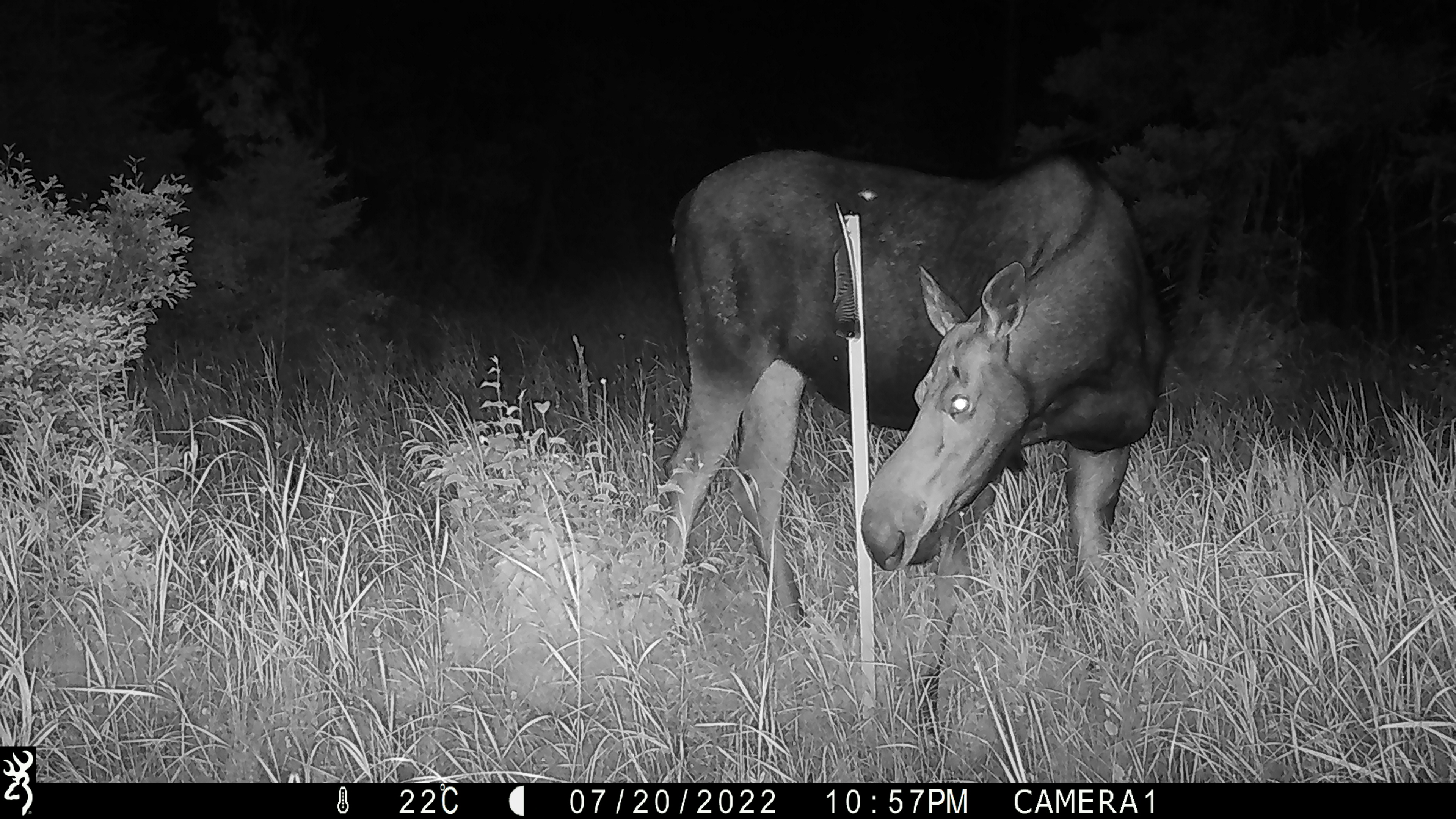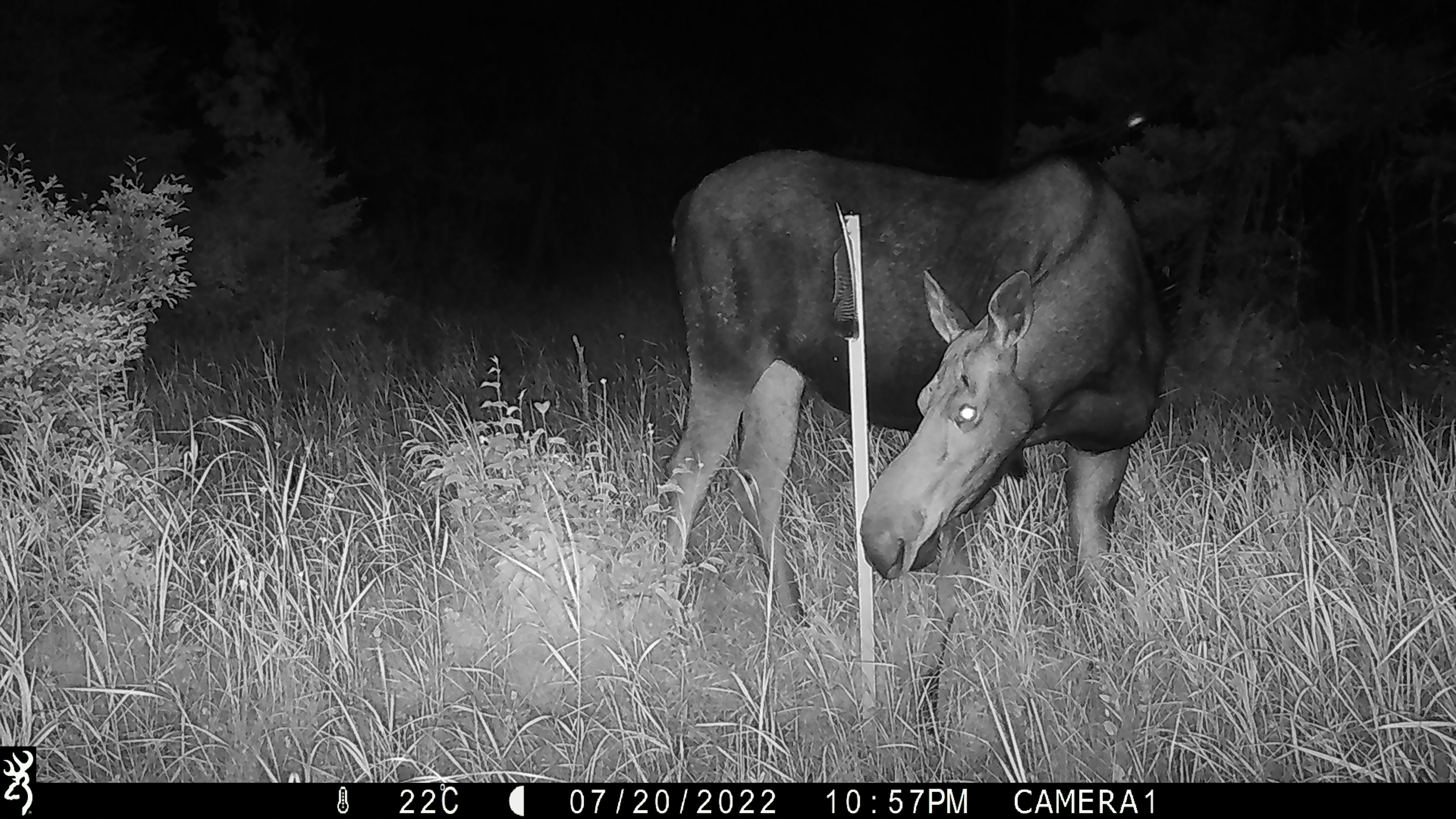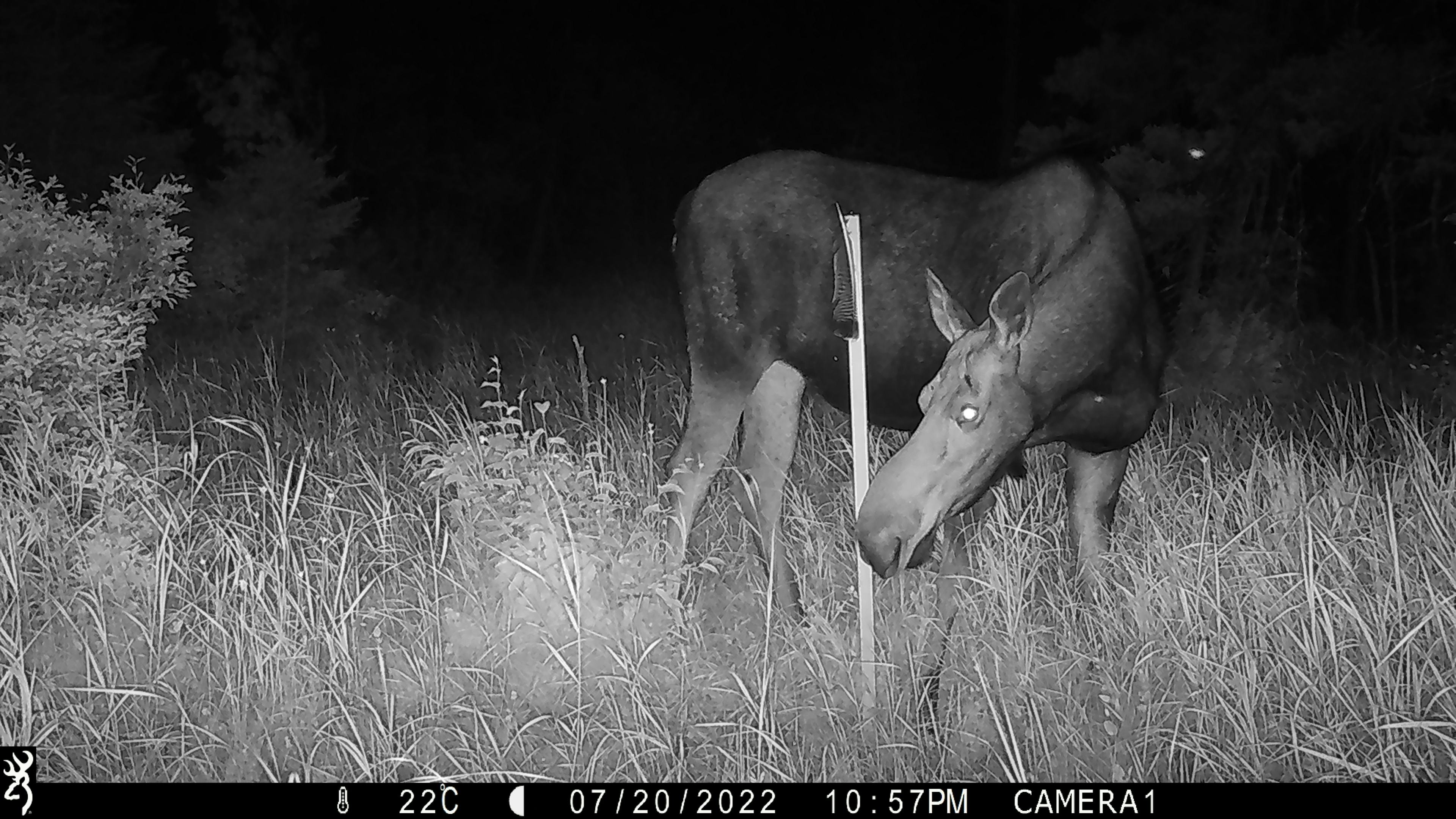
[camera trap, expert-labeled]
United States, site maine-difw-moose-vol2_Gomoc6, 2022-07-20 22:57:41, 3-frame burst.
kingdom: Animalia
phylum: Chordata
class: Mammalia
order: Artiodactyla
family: Cervidae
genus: Alces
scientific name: Alces alces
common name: moose